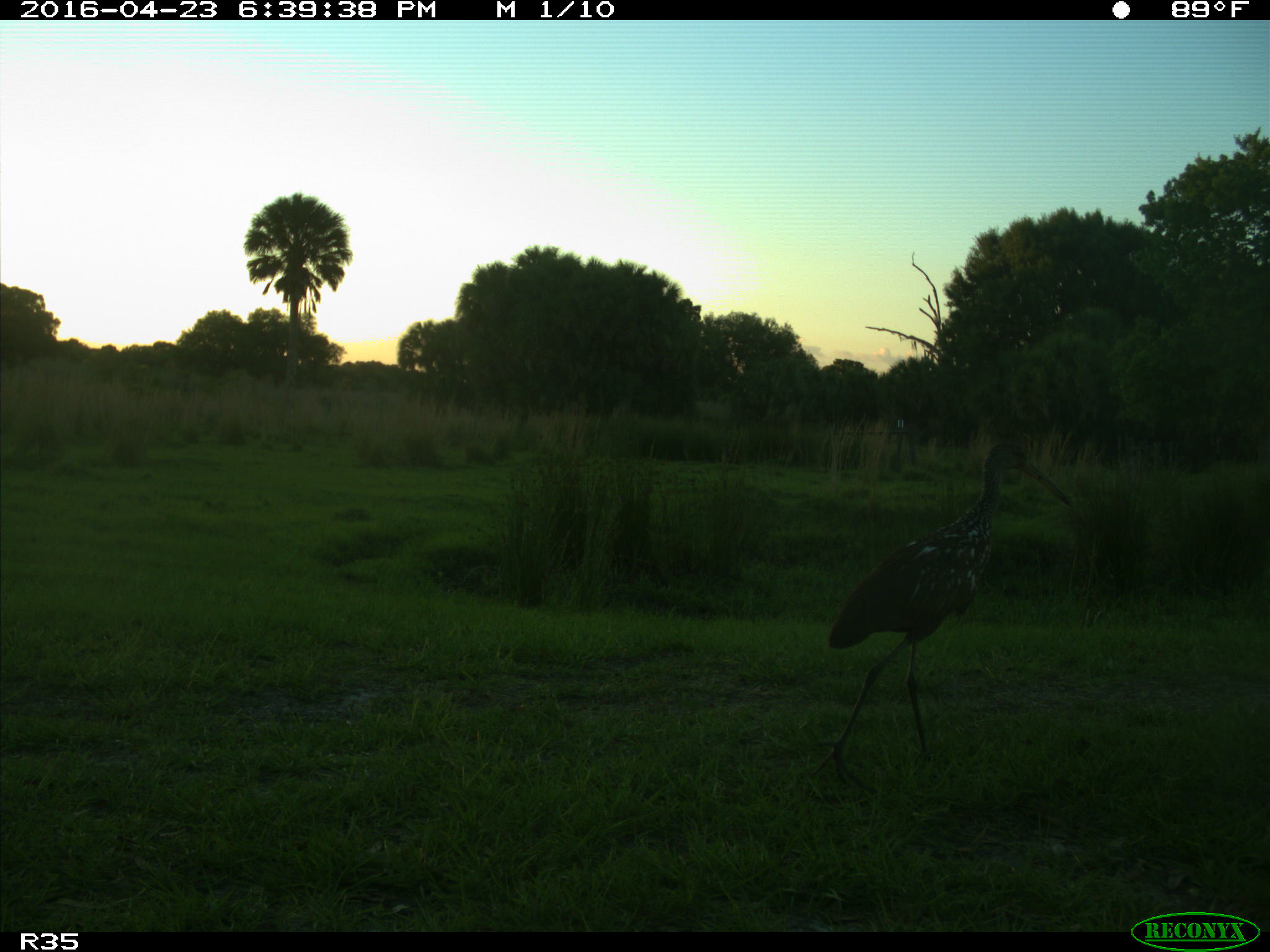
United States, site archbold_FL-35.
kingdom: Animalia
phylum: Chordata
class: Aves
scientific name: Aves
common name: birds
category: unidentified bird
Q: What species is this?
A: Unidentified bird (birds) (Aves).